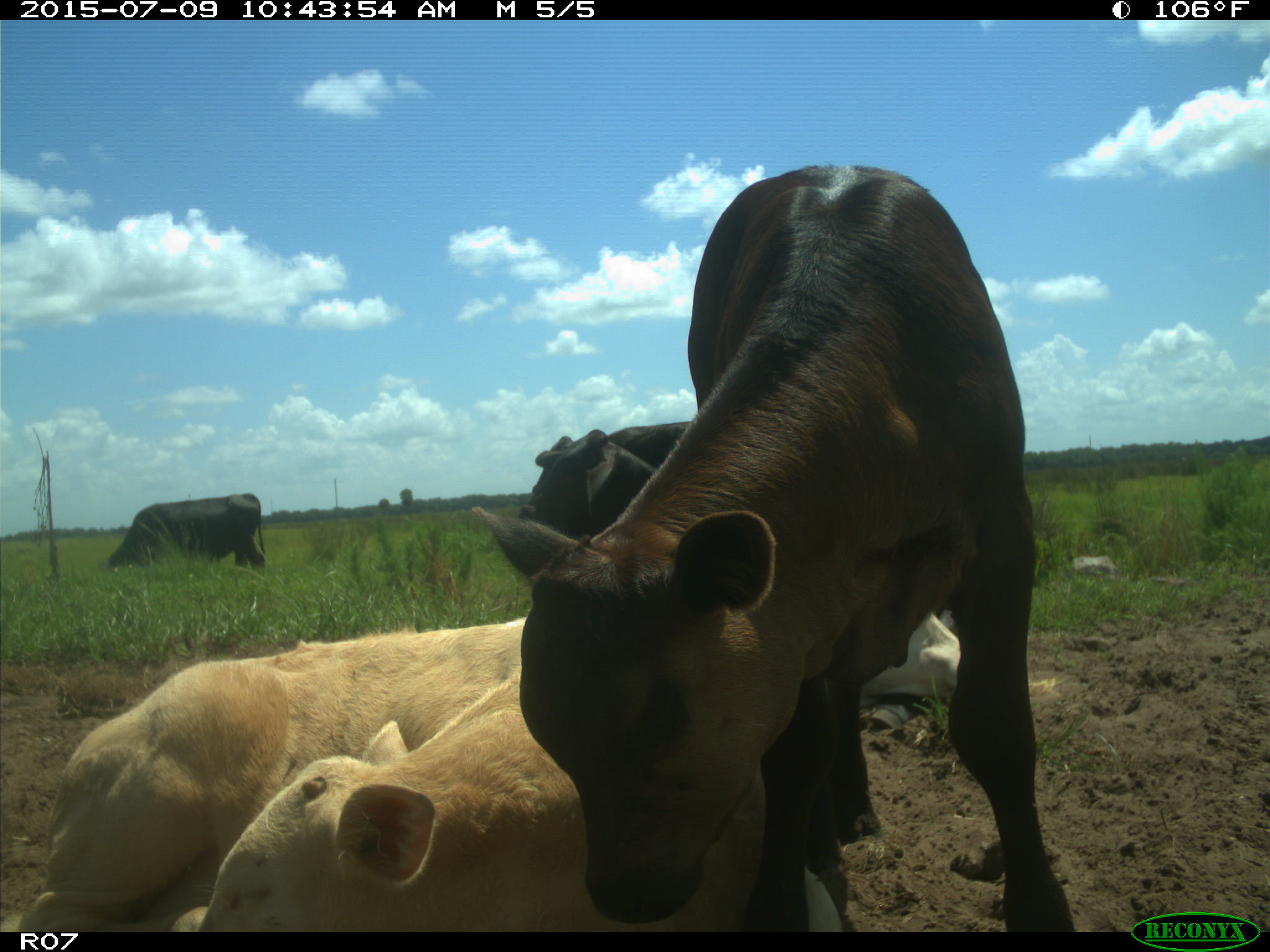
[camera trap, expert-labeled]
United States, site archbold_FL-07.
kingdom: Animalia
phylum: Chordata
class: Mammalia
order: Artiodactyla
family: Bovidae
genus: Bos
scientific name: Bos taurus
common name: domestic cow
Bos taurus (domestic cow).